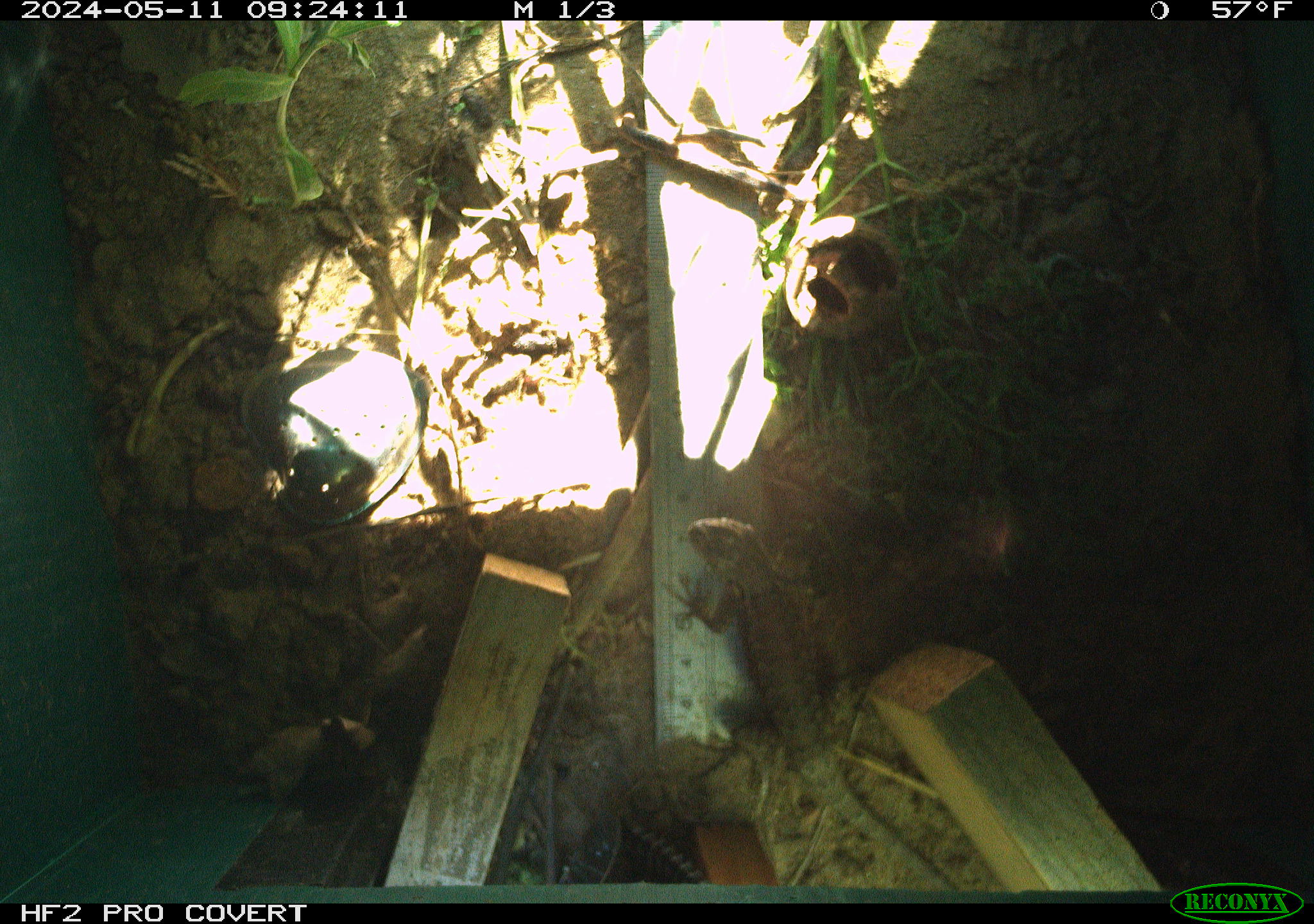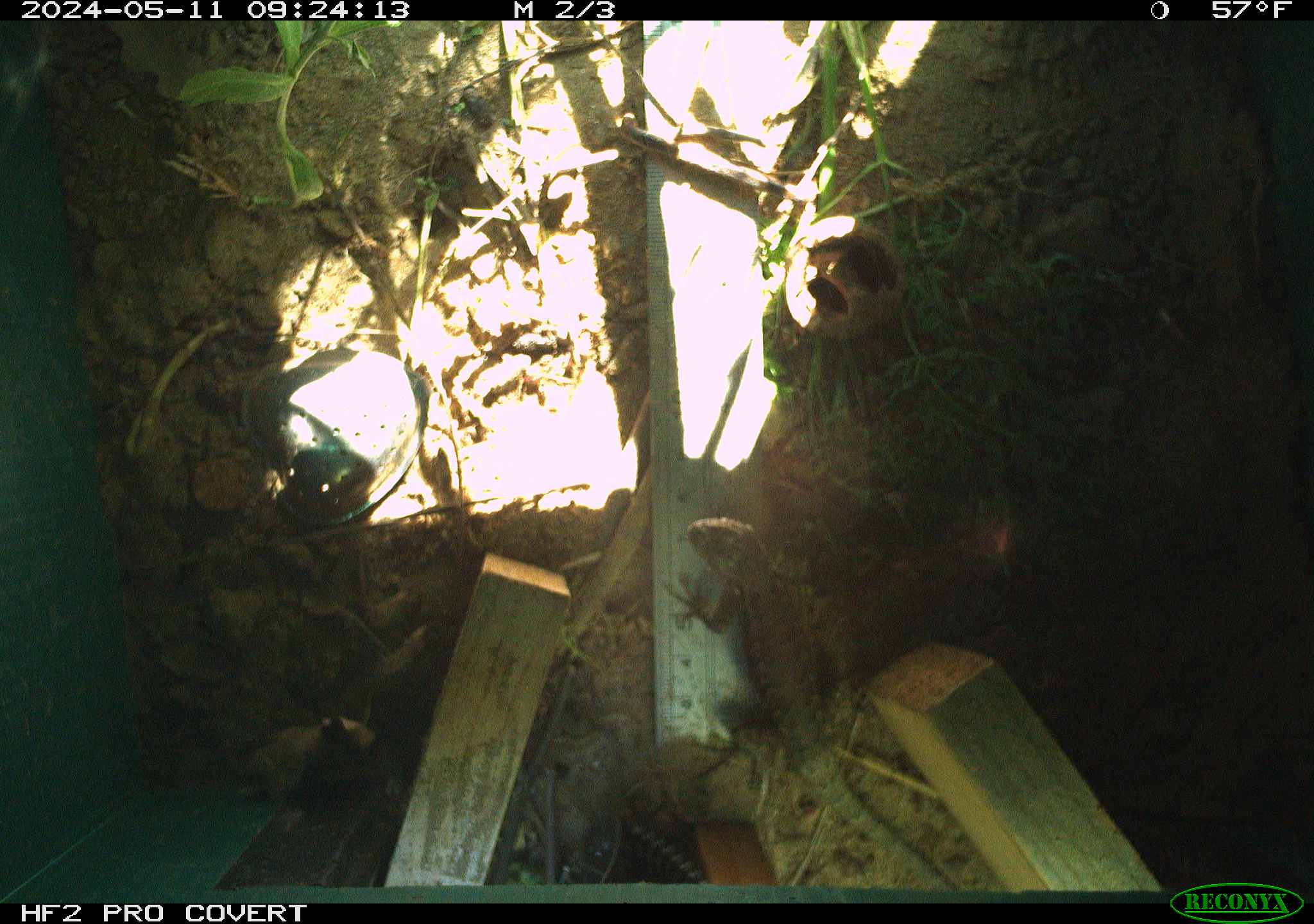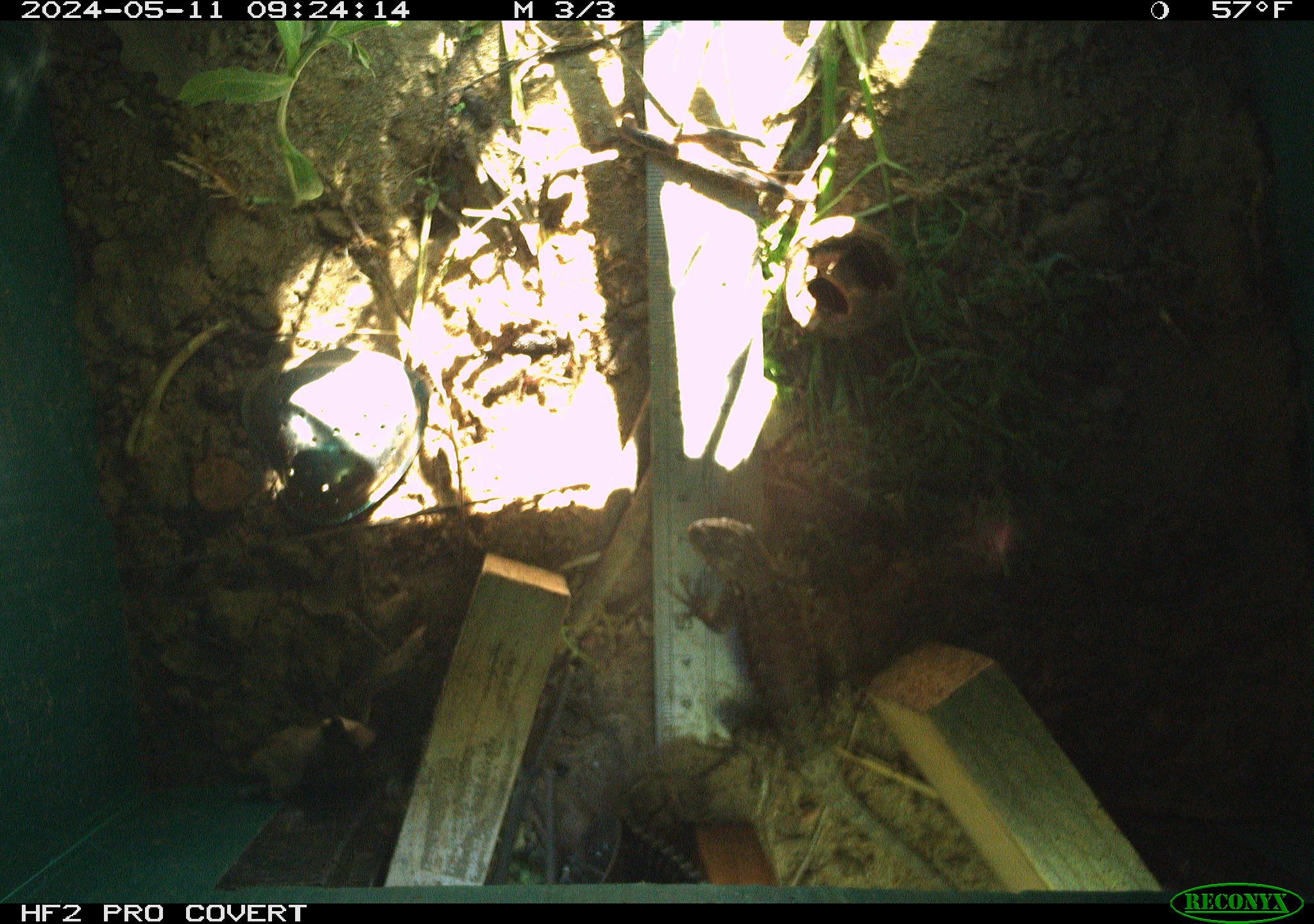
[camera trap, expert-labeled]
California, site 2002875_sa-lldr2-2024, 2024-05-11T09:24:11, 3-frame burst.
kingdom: Animalia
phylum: Chordata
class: Reptilia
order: Squamata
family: Phrynosomatidae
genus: Sceloporus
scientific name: Sceloporus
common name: spiny lizards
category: sceloporus species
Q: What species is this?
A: Sceloporus species (spiny lizards) (Sceloporus).